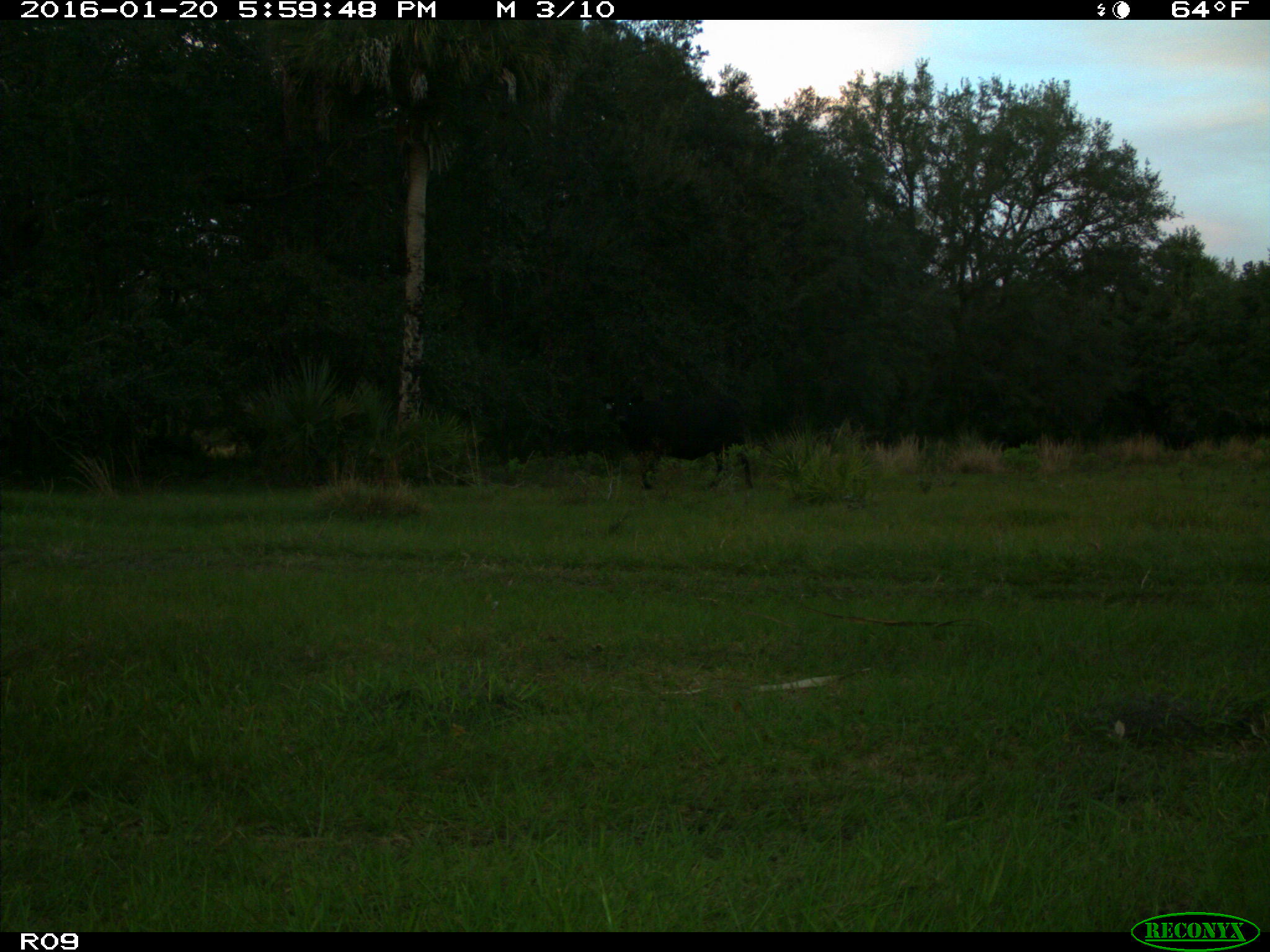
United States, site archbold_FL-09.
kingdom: Animalia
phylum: Chordata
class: Mammalia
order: Artiodactyla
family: Bovidae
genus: Bos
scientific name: Bos taurus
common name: domestic cow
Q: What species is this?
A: Bos taurus (domestic cow).